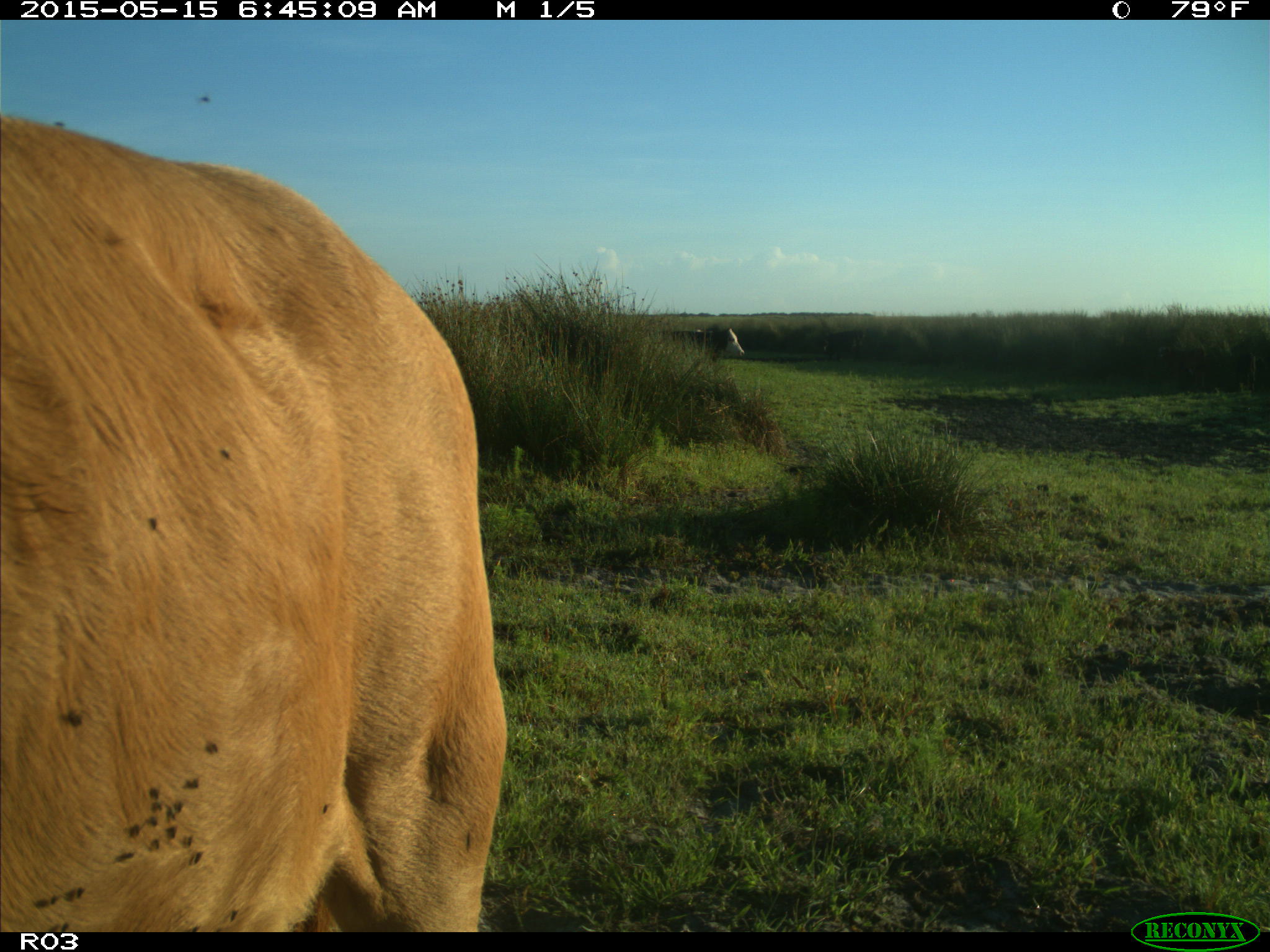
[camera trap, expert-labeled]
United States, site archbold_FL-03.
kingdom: Animalia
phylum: Chordata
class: Mammalia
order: Artiodactyla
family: Bovidae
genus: Bos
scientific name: Bos taurus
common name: domestic cow